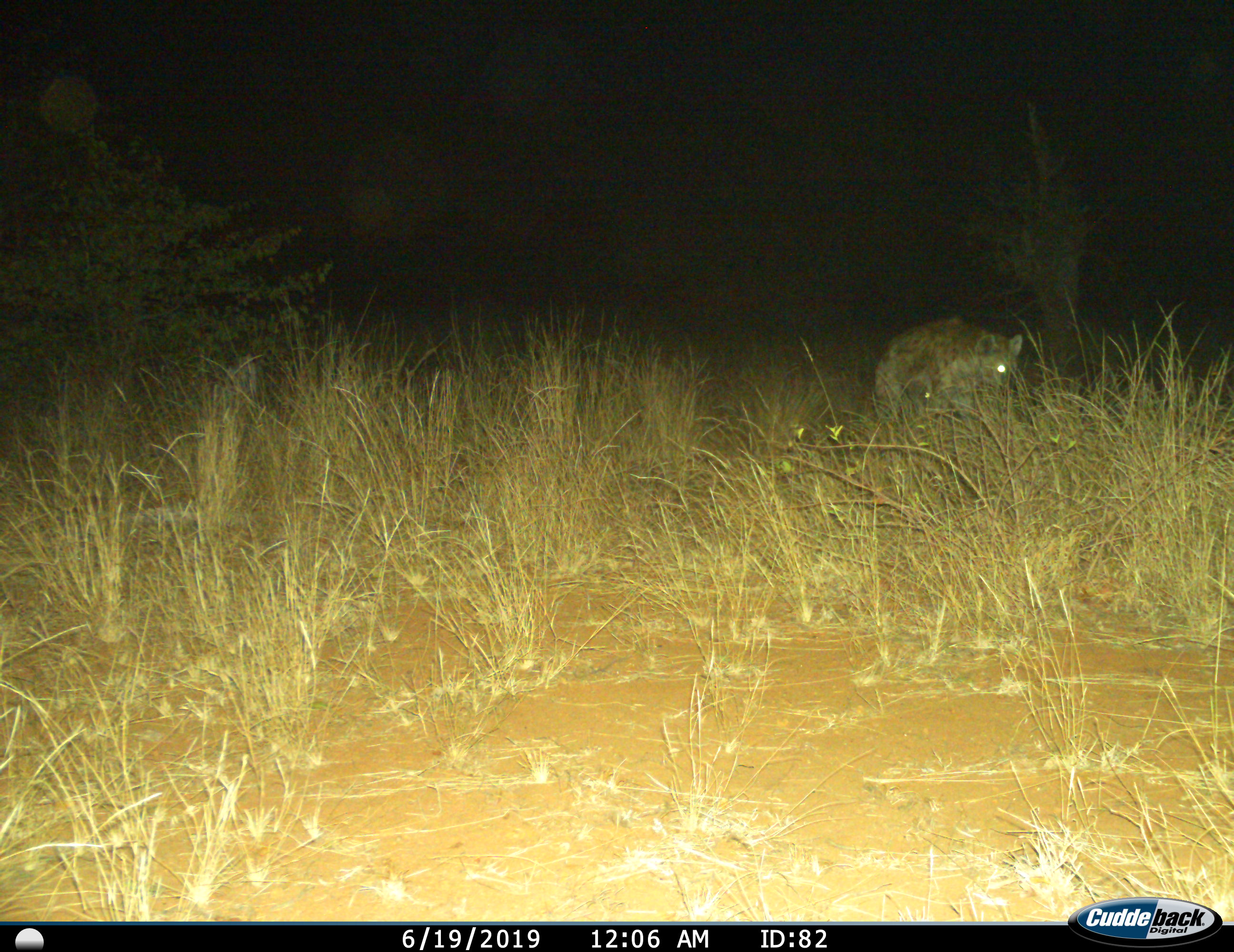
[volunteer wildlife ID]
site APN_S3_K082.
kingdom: Animalia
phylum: Chordata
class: Mammalia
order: Carnivora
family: Hyaenidae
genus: Crocuta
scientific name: Crocuta crocuta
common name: spotted hyena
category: hyenaspotted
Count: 1.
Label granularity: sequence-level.